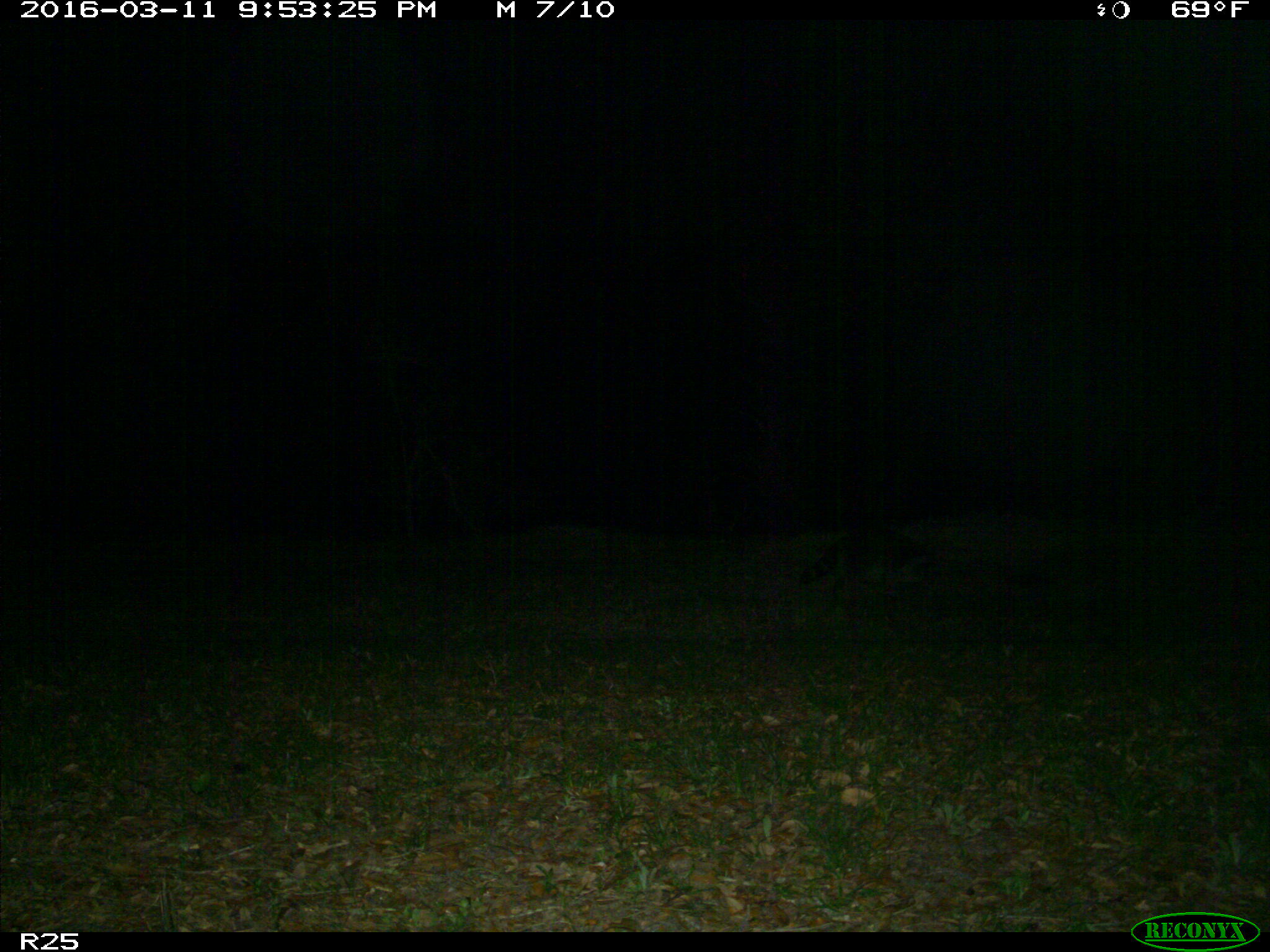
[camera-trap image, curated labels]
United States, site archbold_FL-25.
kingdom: Animalia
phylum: Chordata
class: Mammalia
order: Carnivora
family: Procyonidae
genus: Procyon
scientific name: Procyon lotor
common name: common raccoon